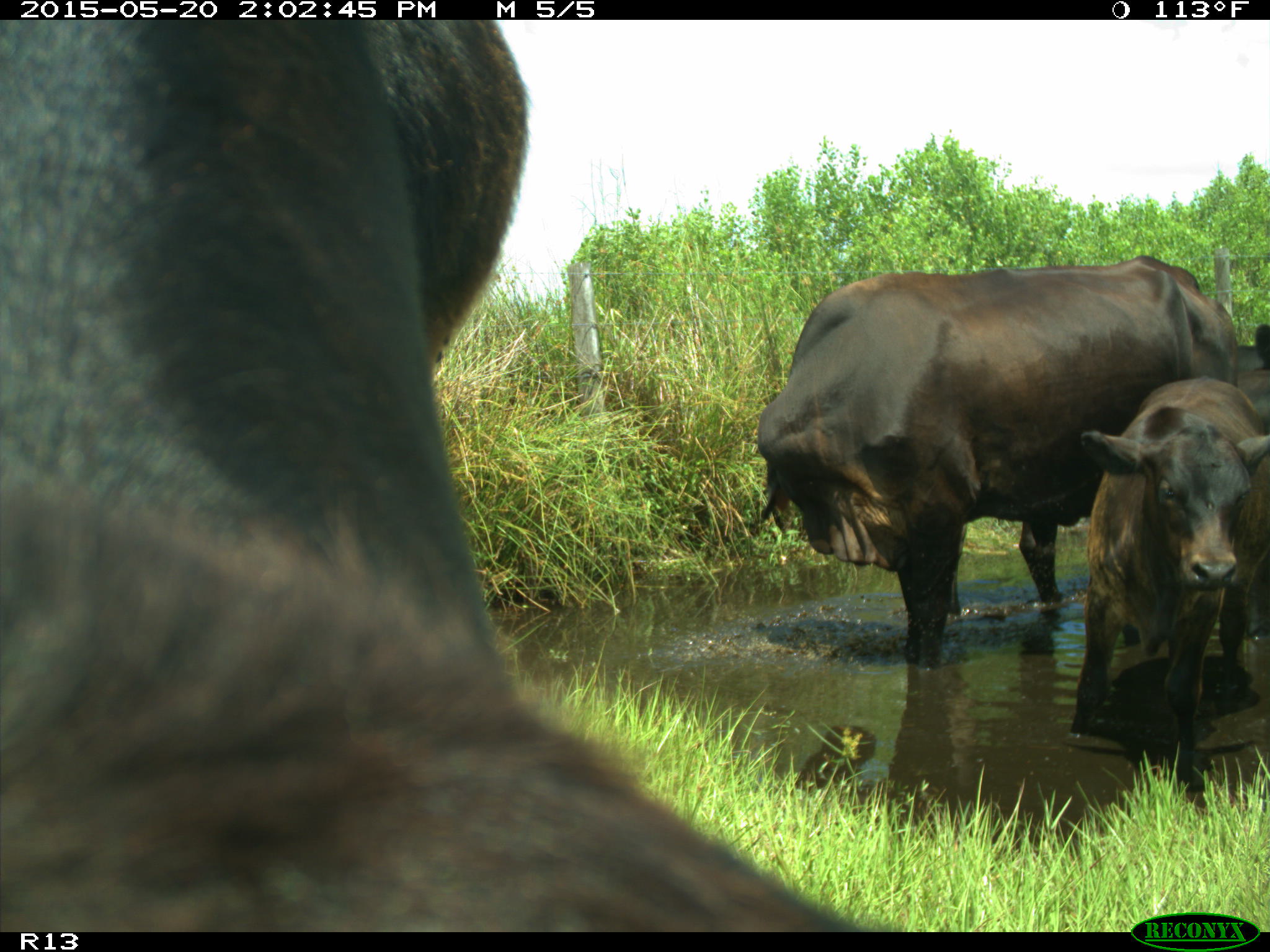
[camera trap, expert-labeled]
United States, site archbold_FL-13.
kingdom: Animalia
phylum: Chordata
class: Mammalia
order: Artiodactyla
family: Bovidae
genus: Bos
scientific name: Bos taurus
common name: domestic cow